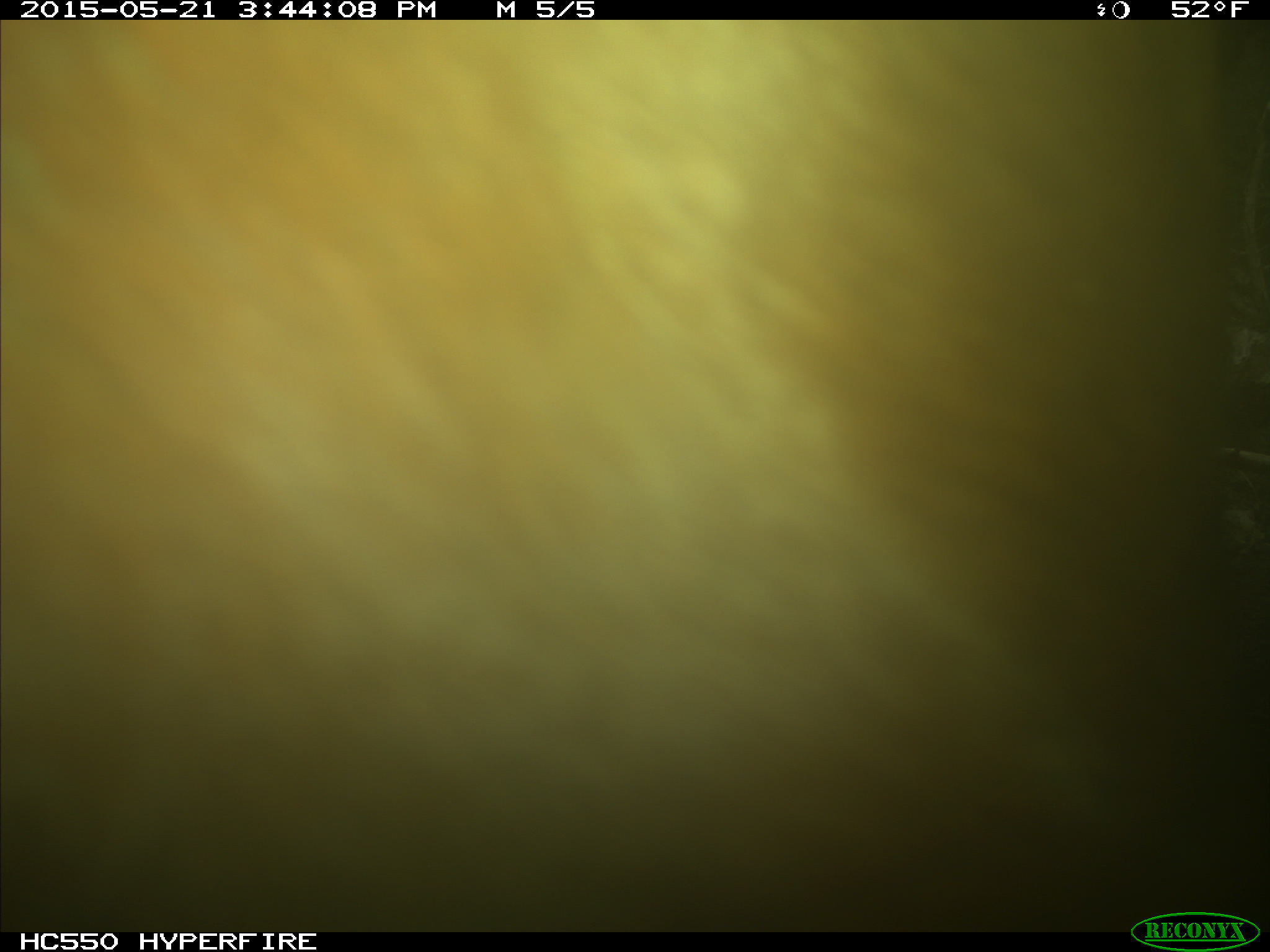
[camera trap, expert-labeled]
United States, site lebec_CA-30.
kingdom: Animalia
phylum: Chordata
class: Mammalia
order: Artiodactyla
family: Bovidae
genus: Bos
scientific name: Bos taurus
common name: domestic cow